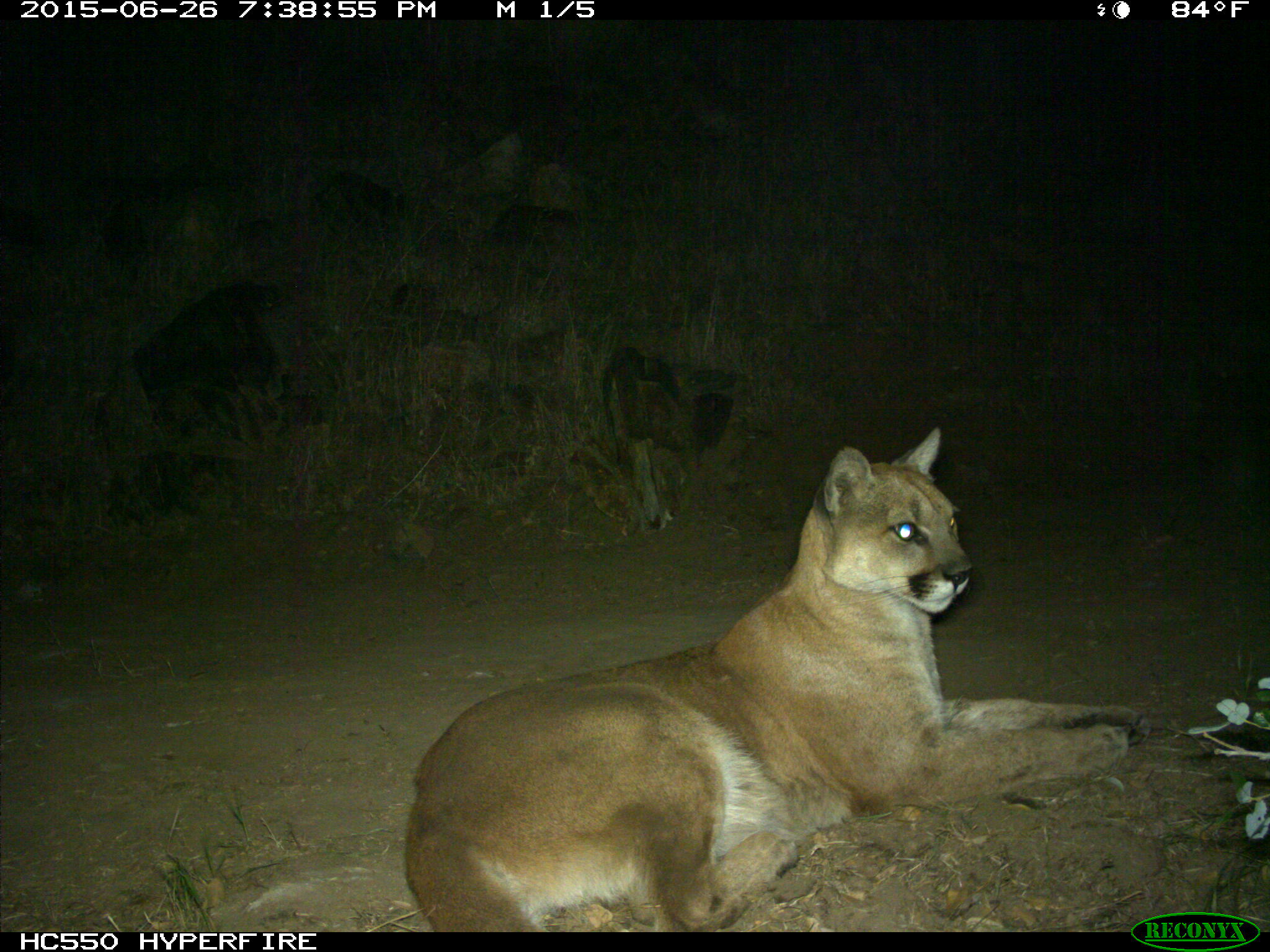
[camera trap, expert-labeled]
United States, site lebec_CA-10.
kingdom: Animalia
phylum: Chordata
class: Mammalia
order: Carnivora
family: Felidae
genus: Puma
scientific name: Puma concolor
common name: mountain lion